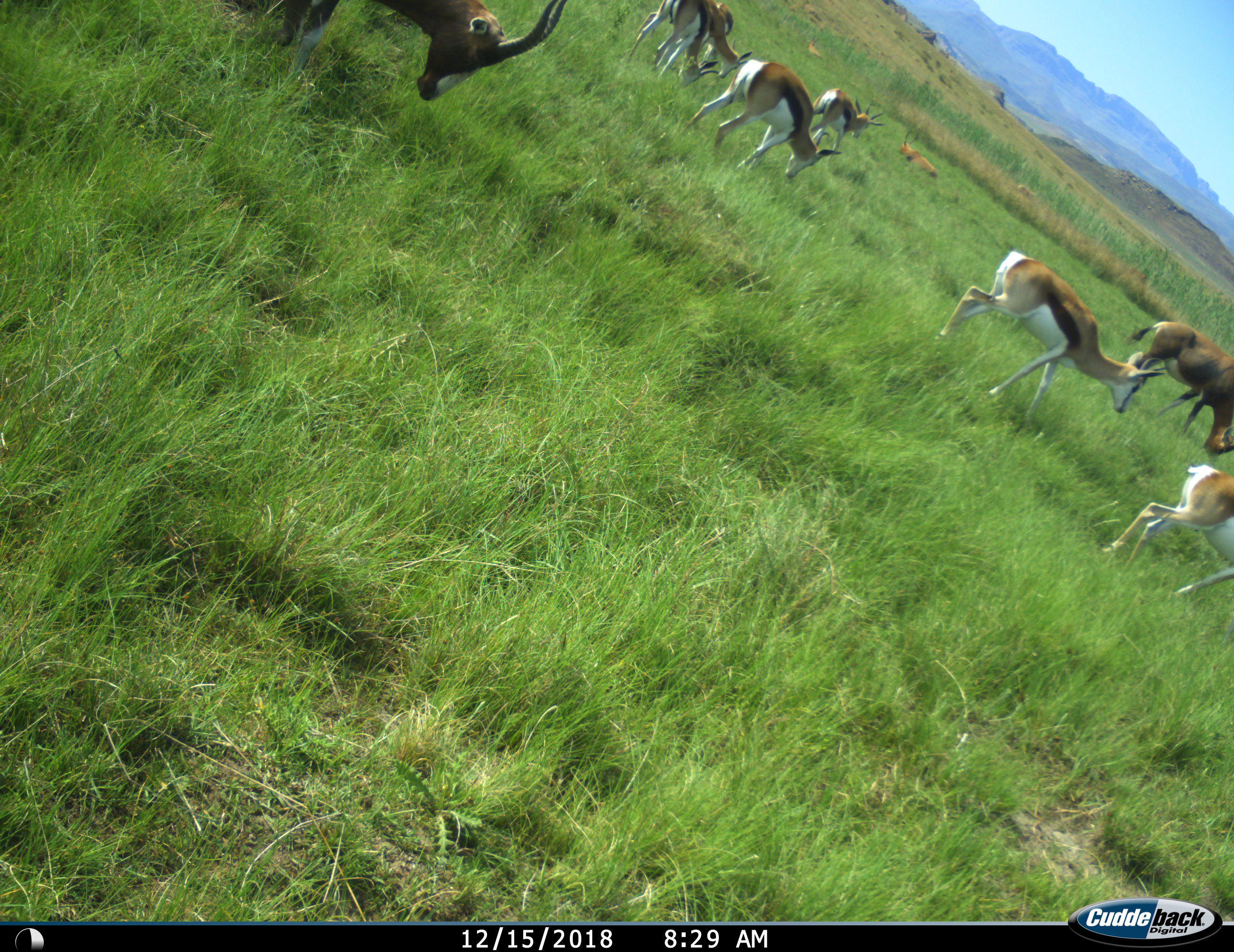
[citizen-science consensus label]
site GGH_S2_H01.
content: unidentified animal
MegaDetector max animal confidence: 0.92